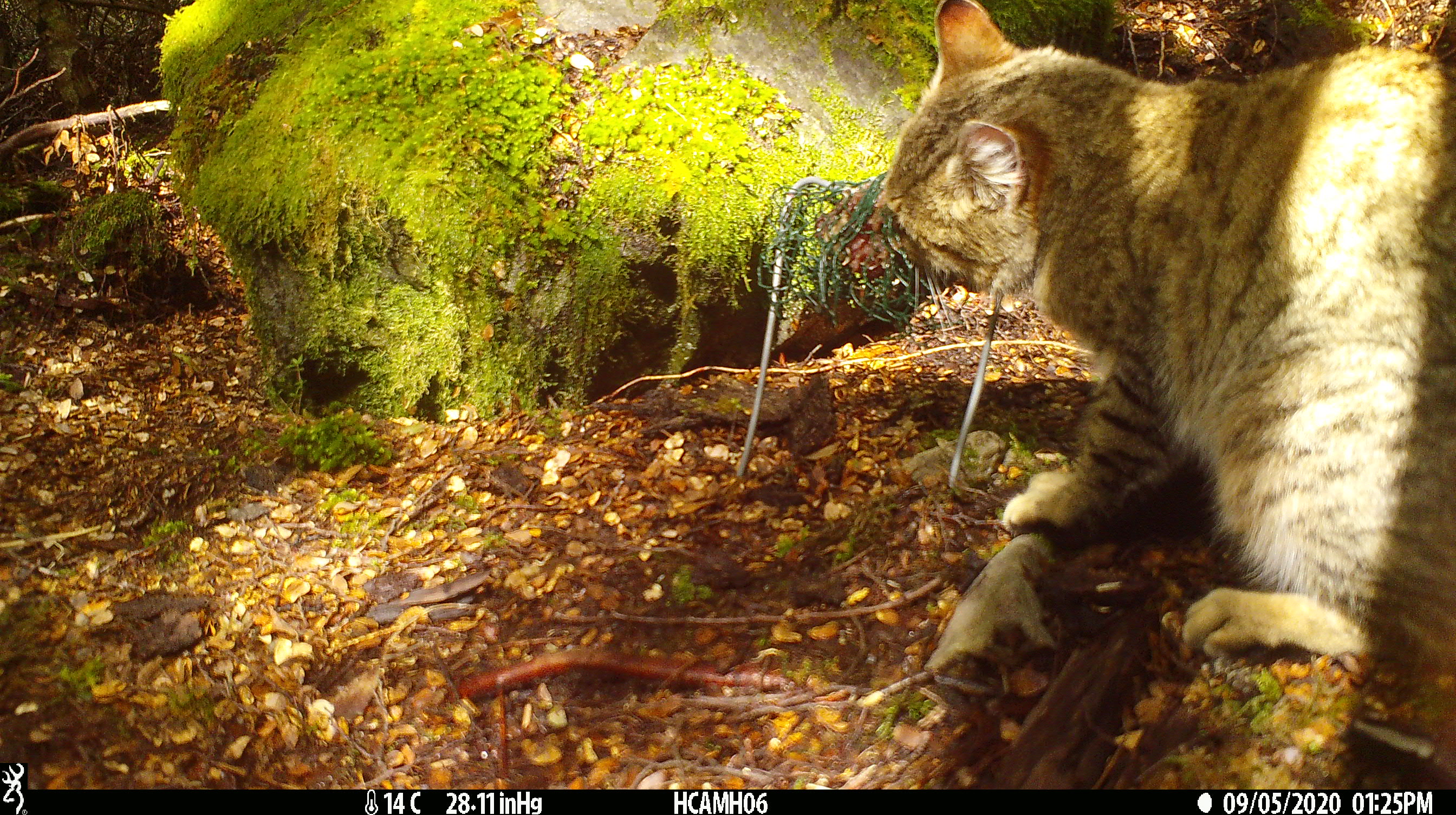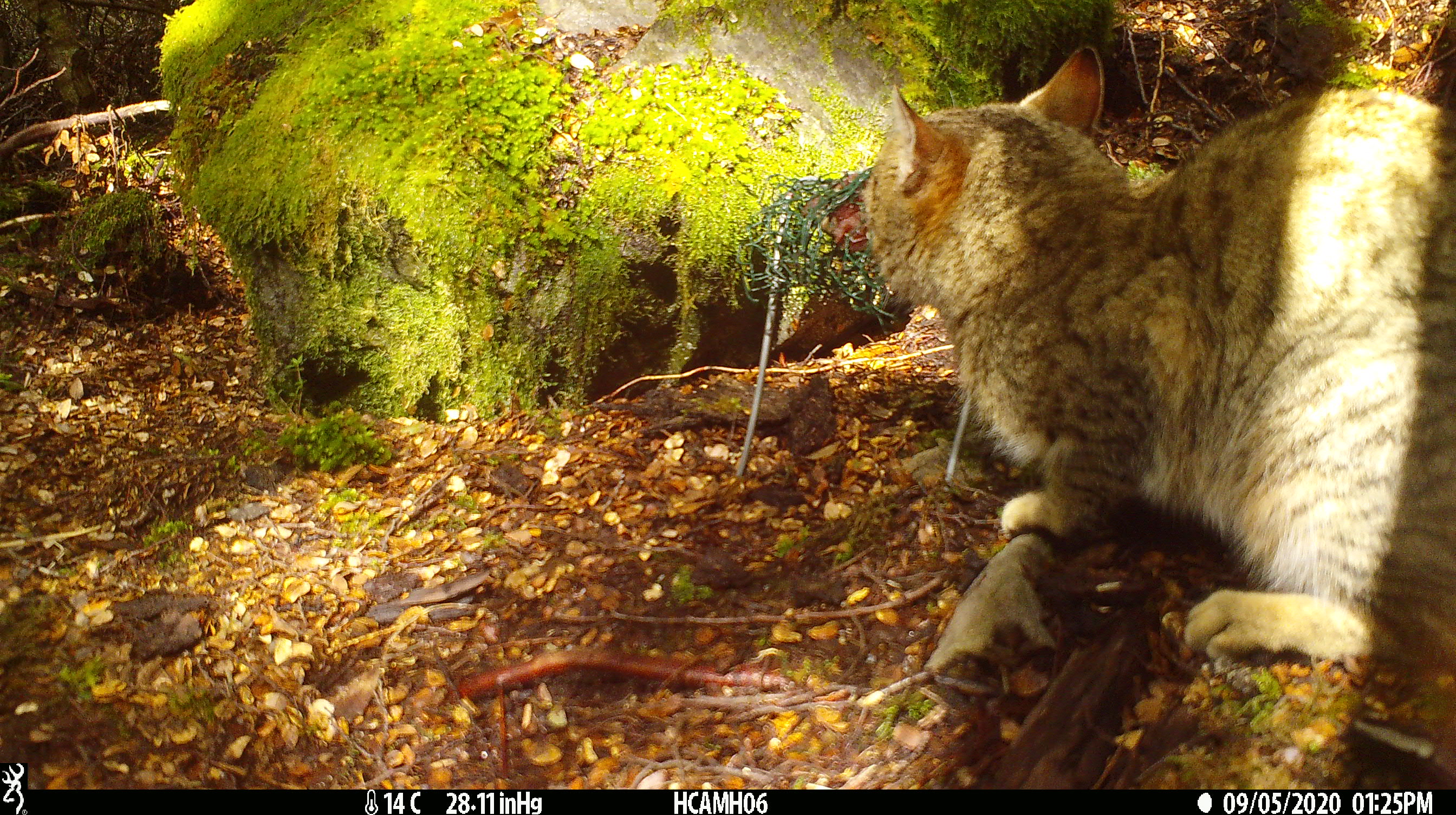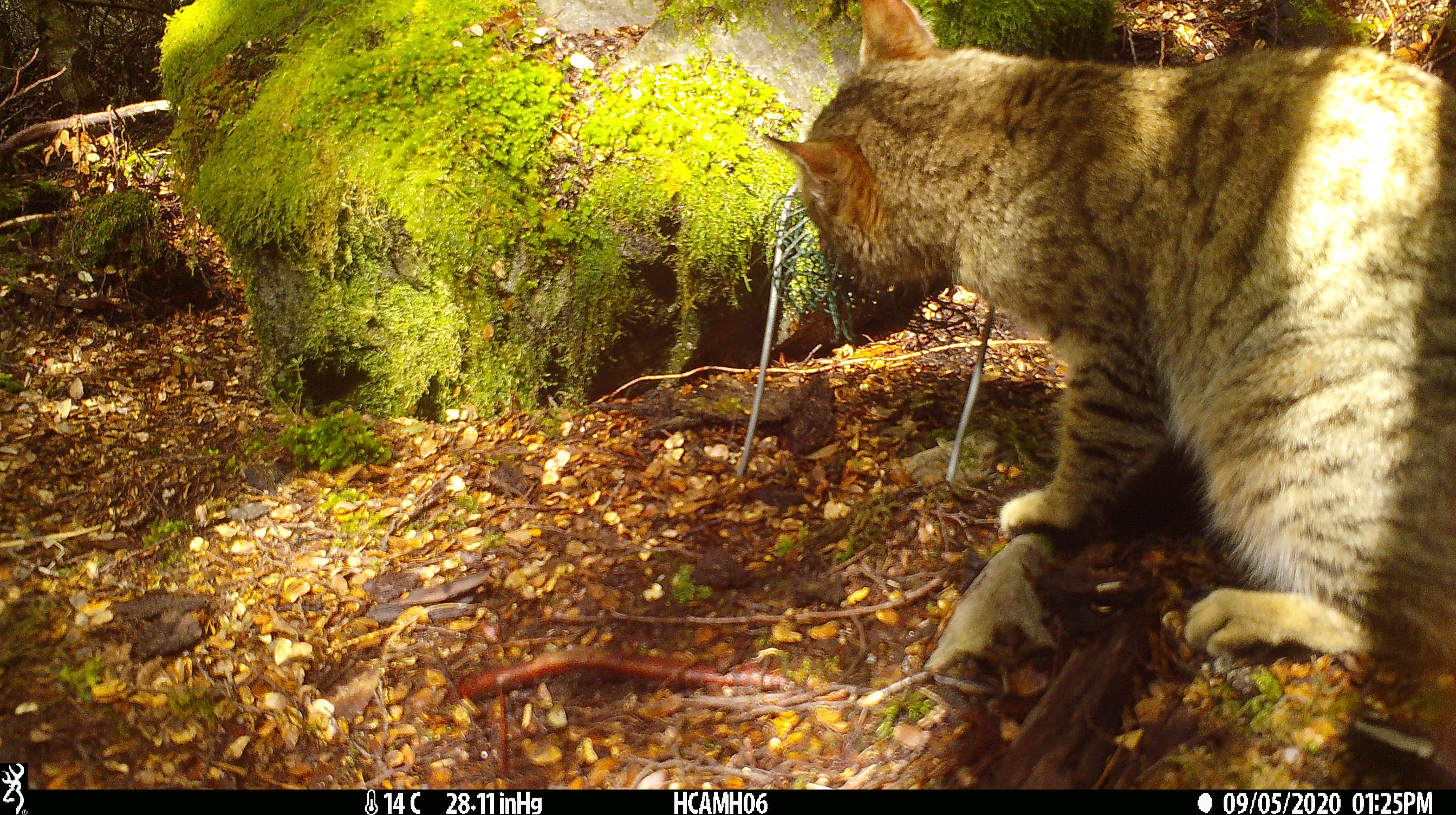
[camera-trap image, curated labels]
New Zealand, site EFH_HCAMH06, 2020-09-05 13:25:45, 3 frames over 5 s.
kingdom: Animalia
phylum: Chordata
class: Mammalia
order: Carnivora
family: Felidae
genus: Felis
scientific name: Felis catus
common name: domestic cat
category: cat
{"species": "cat (domestic cat) (Felis catus)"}